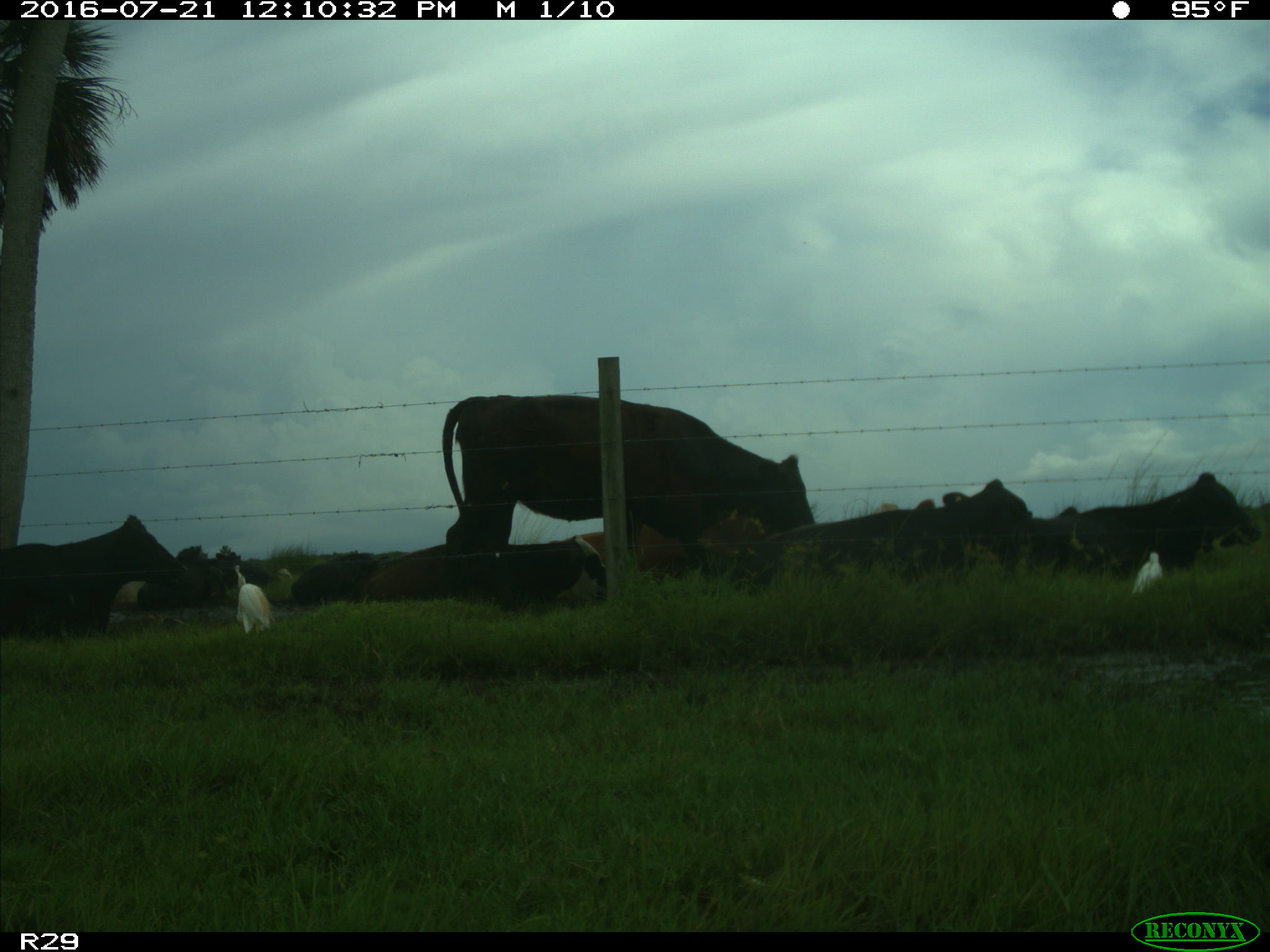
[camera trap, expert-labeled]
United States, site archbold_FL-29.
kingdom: Animalia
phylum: Chordata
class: Mammalia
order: Artiodactyla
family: Bovidae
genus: Bos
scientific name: Bos taurus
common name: domestic cow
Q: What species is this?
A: Bos taurus (domestic cow).